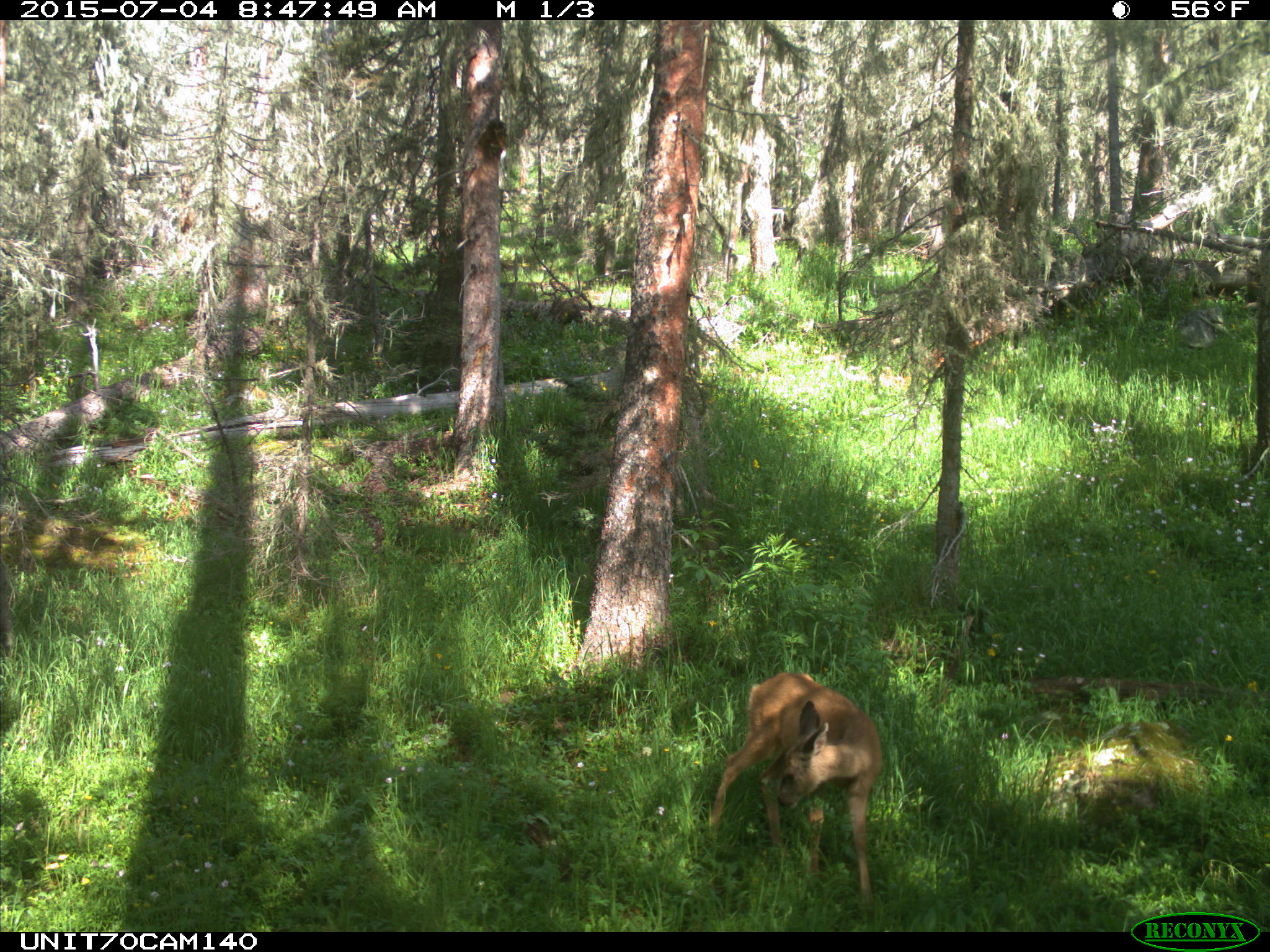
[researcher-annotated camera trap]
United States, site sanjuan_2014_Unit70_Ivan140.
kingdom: Animalia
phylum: Chordata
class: Mammalia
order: Artiodactyla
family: Cervidae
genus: Odocoileus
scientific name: Odocoileus hemionus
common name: mule deer